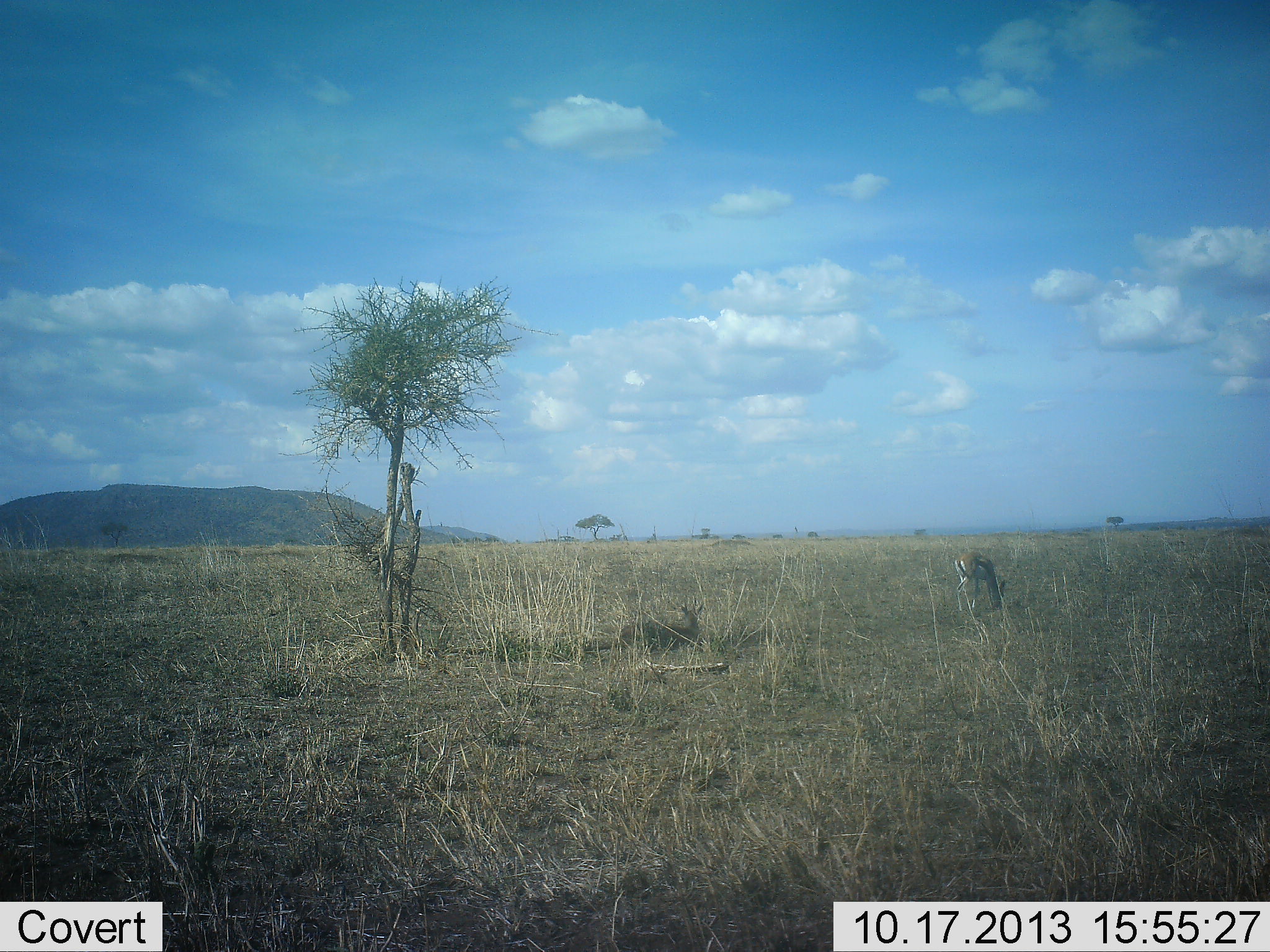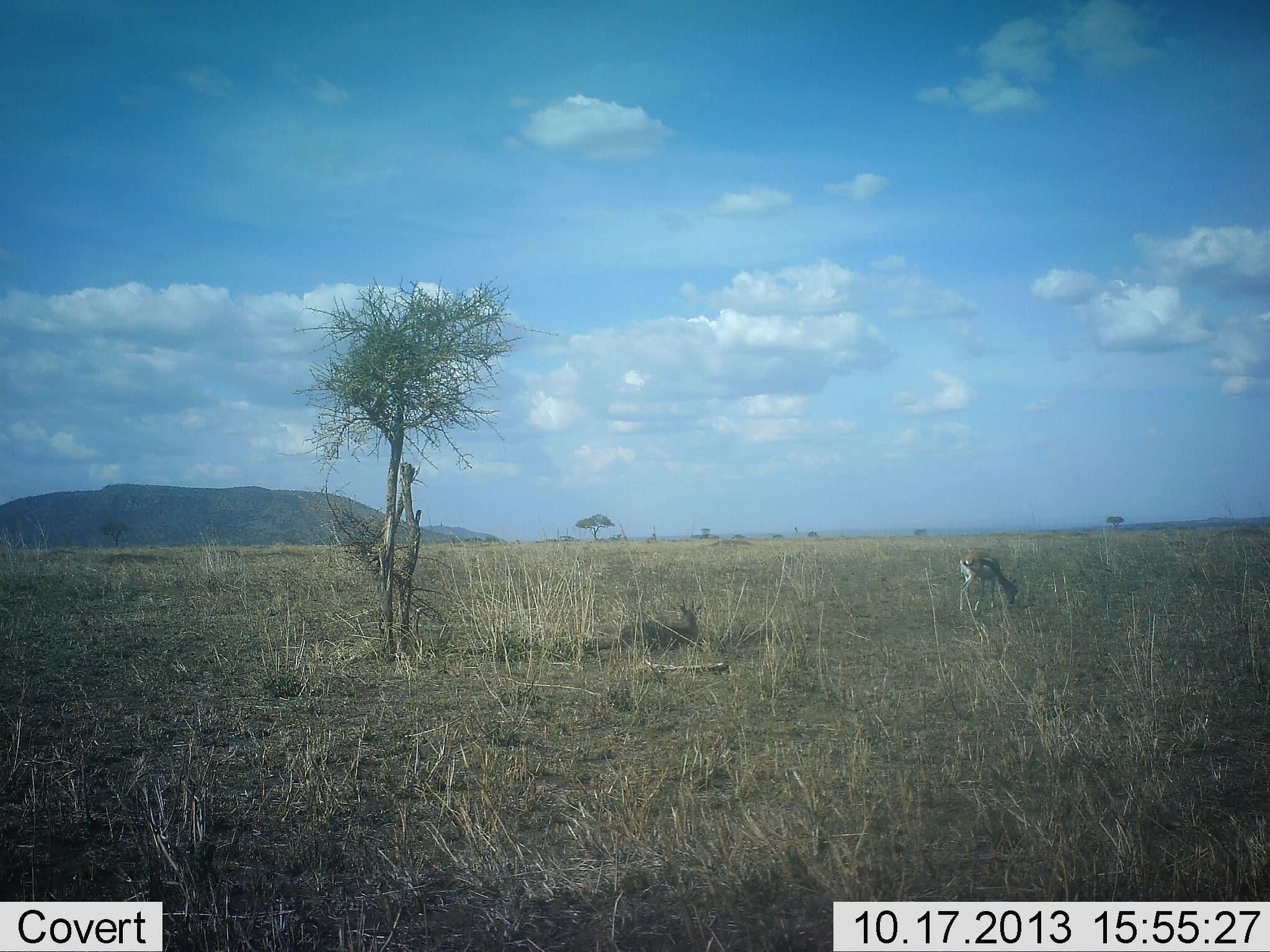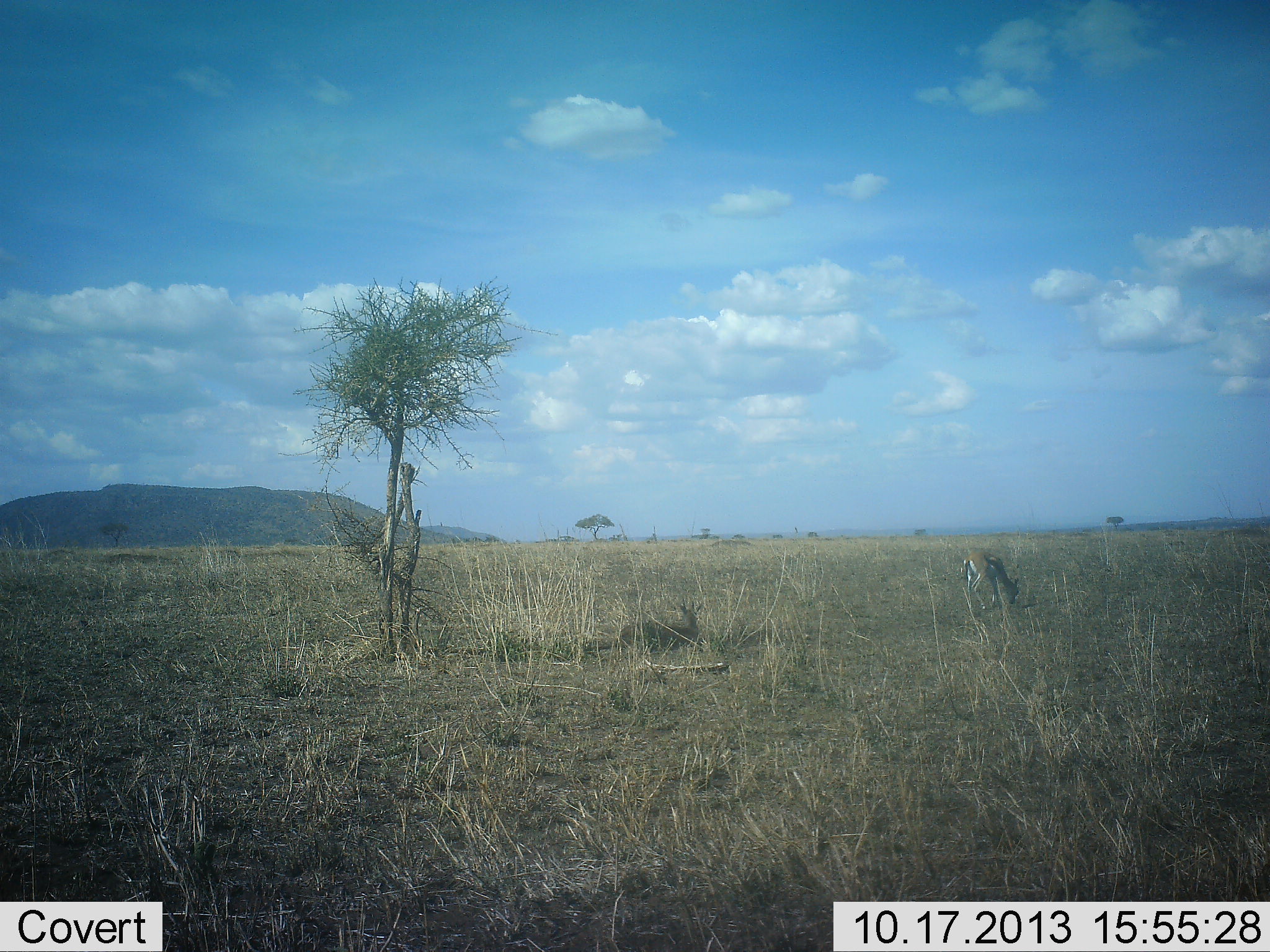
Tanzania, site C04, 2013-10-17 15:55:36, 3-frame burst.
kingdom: Animalia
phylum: Chordata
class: Mammalia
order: Artiodactyla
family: Bovidae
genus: Eudorcas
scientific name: Eudorcas thomsonii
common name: thomson's gazelle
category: gazellethomsons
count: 2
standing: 10%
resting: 50%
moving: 20%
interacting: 0%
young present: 0%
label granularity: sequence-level